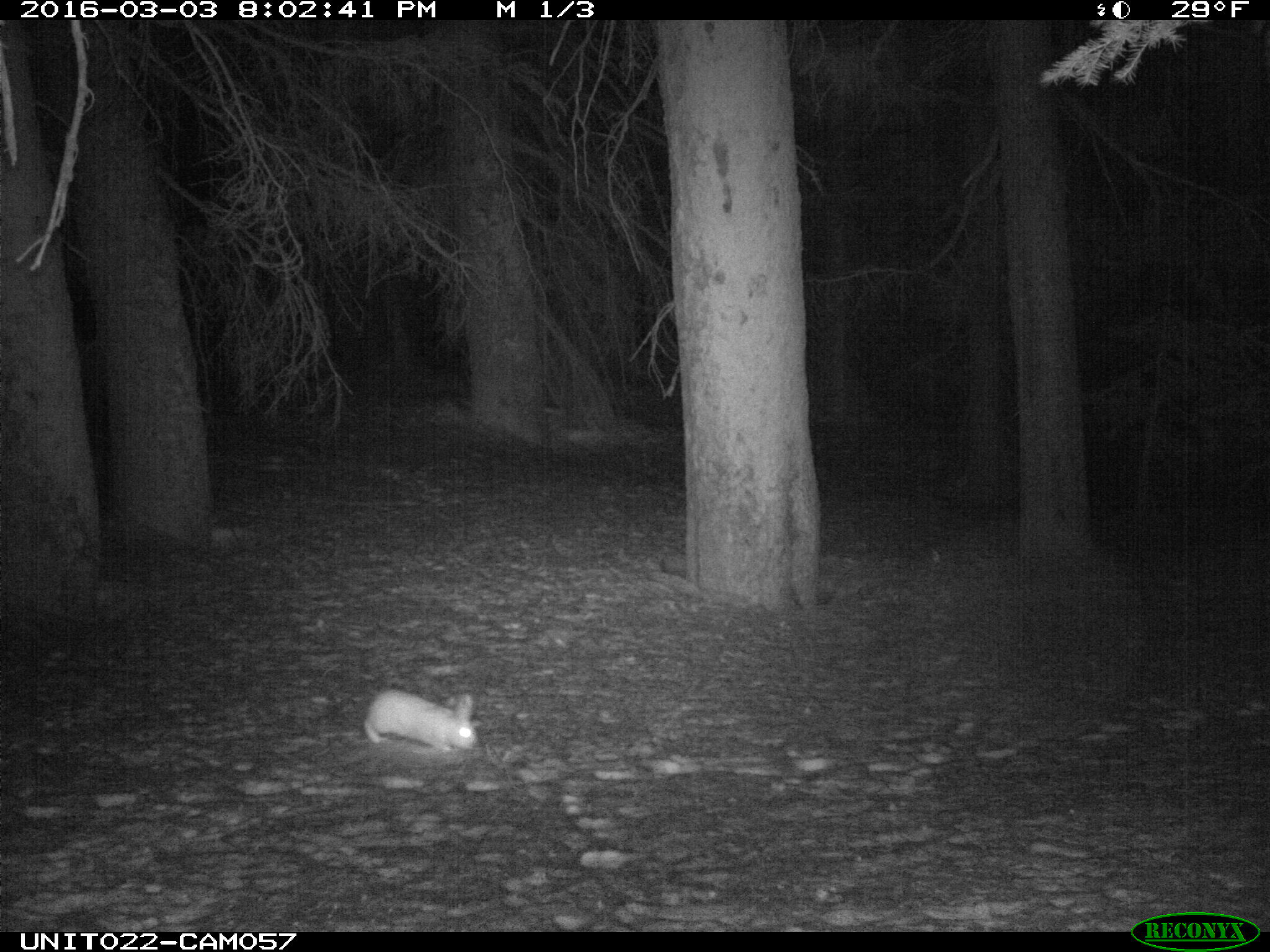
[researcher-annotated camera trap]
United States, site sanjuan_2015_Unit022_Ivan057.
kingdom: Animalia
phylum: Chordata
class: Mammalia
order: Lagomorpha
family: Leporidae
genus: Lepus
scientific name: Lepus americanus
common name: snowshoe hare